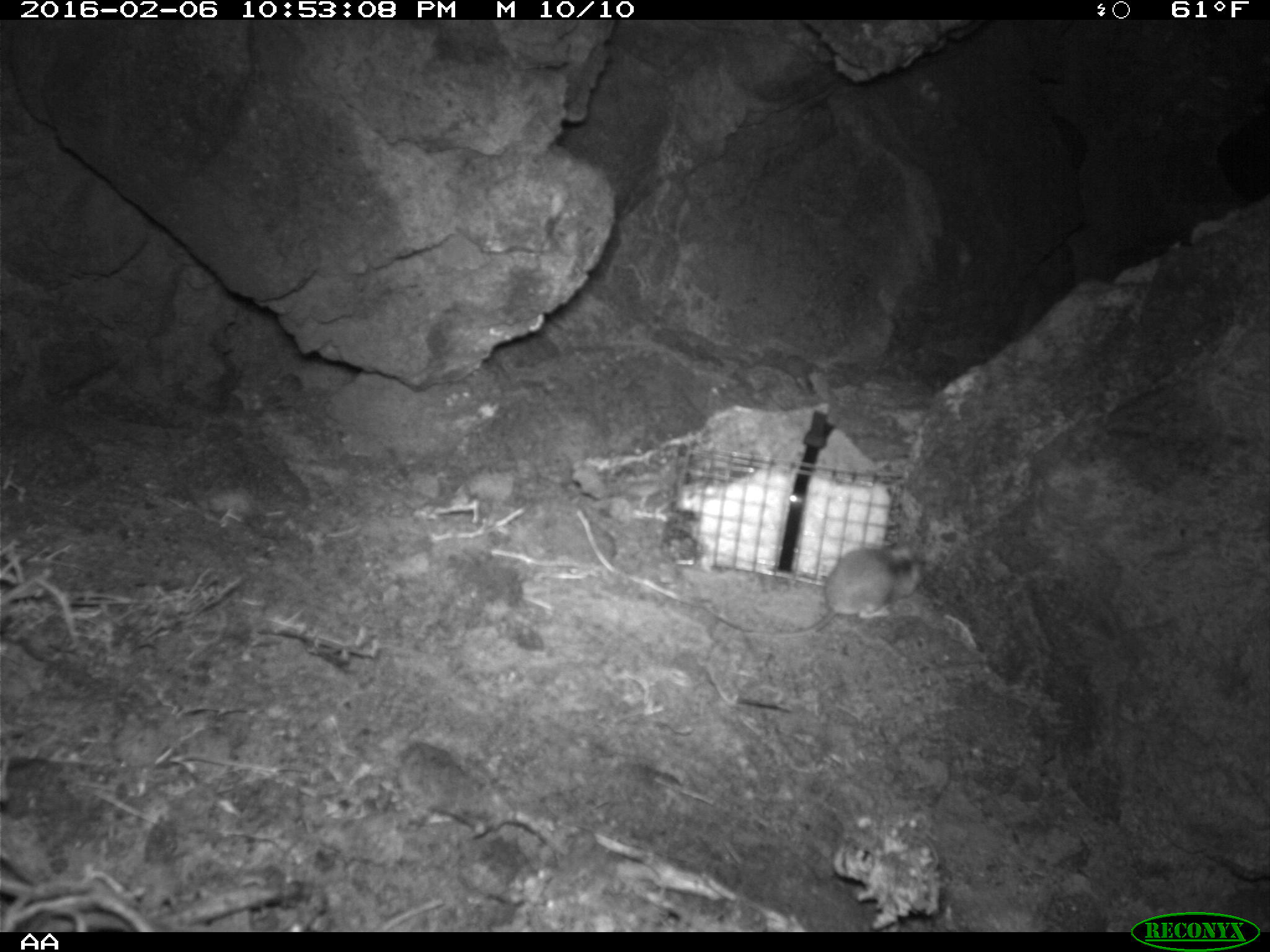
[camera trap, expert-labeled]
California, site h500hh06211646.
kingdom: Animalia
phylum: Chordata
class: Mammalia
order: Rodentia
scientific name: Rodentia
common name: rodent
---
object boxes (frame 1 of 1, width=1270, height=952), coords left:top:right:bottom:
rodent: 711:546:923:638